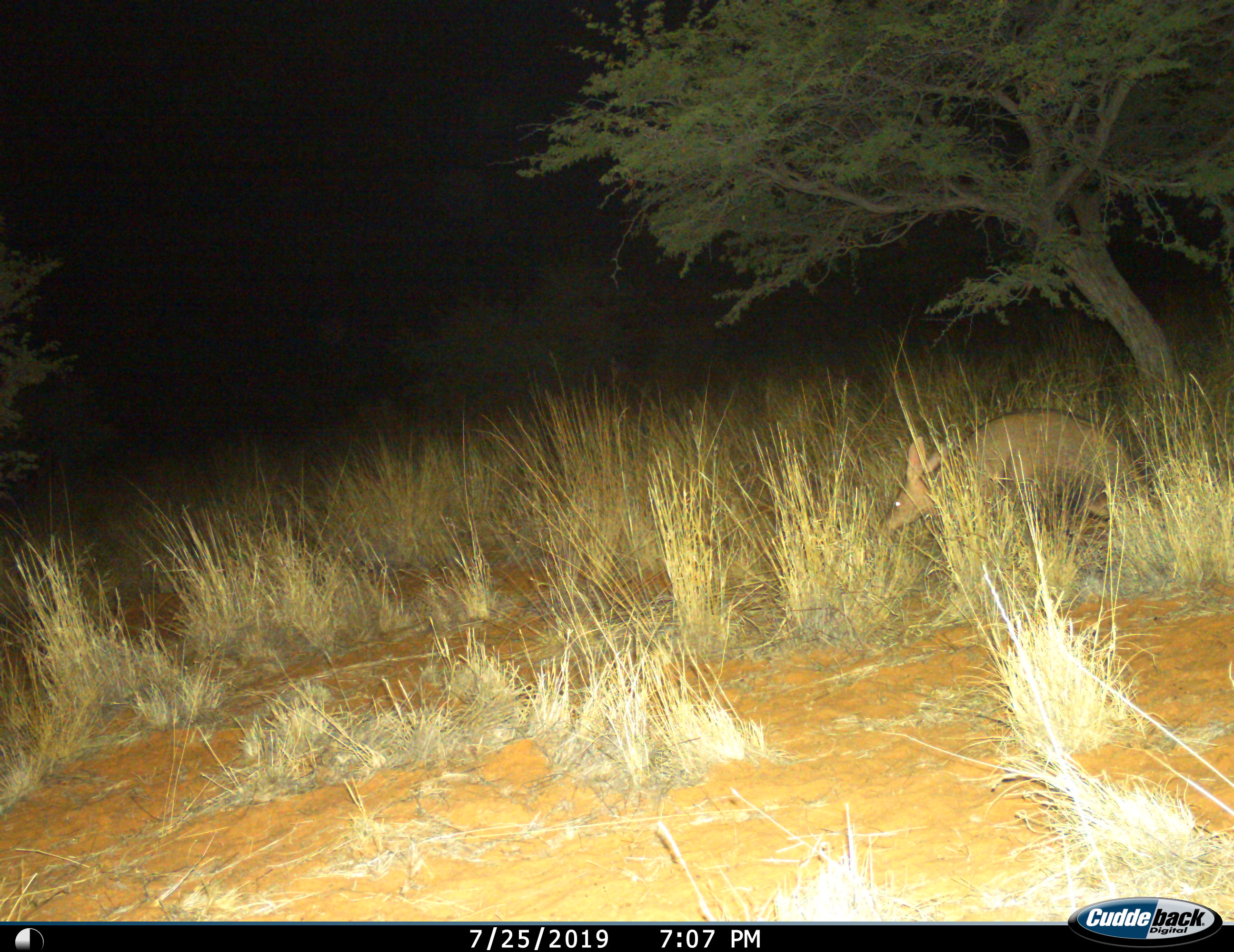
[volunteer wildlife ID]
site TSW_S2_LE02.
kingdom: Animalia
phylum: Chordata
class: Mammalia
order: Tubulidentata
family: Orycteropodidae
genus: Orycteropus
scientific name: Orycteropus afer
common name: aardvark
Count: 1.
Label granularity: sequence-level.